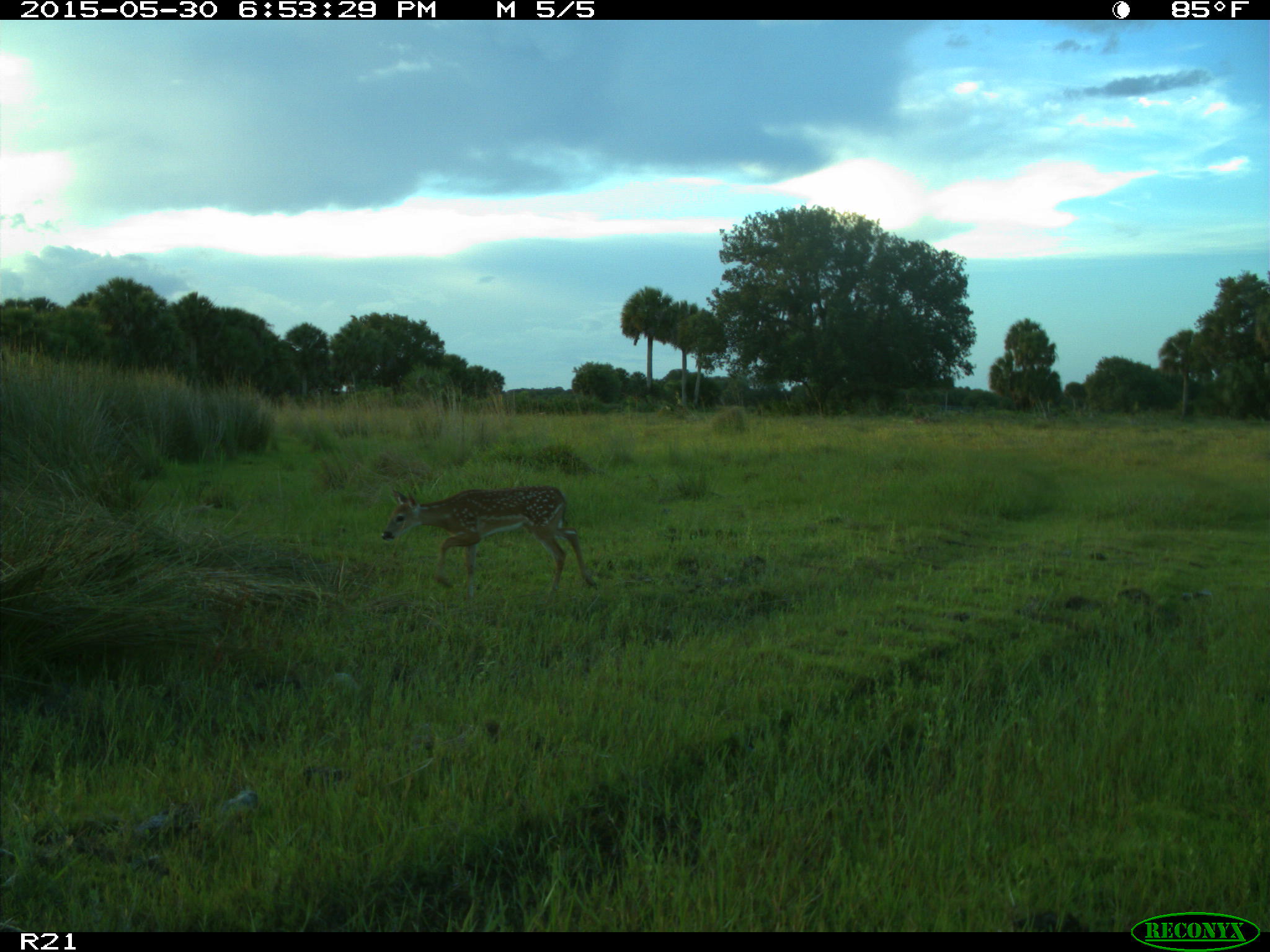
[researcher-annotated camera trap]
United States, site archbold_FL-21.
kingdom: Animalia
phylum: Chordata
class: Mammalia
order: Artiodactyla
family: Cervidae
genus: Odocoileus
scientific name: Odocoileus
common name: deer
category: unidentified deer